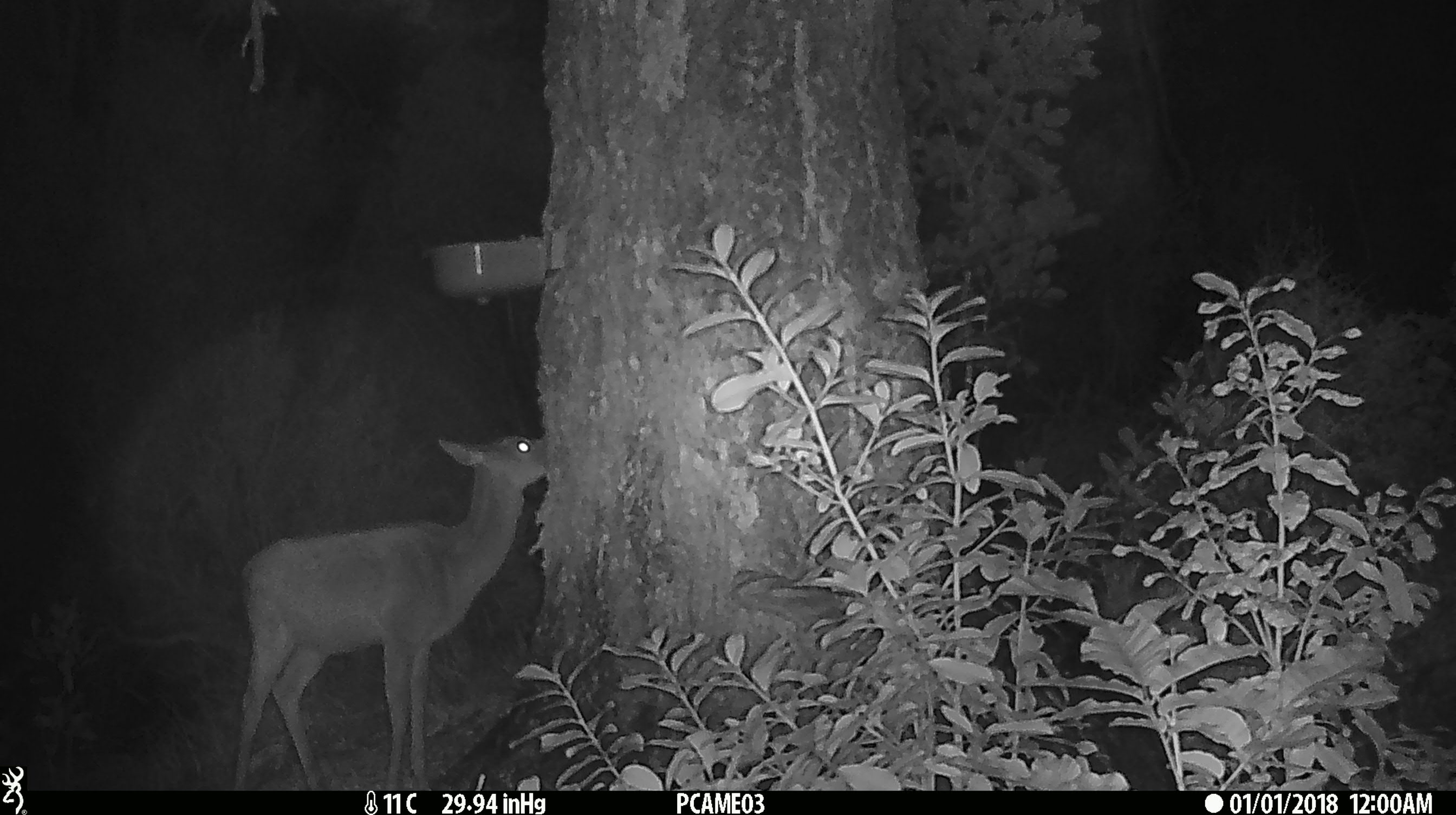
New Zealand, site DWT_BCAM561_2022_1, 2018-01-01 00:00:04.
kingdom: Animalia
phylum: Chordata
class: Mammalia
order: Artiodactyla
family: Cervidae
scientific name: Cervidae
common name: deer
Deer (Cervidae).